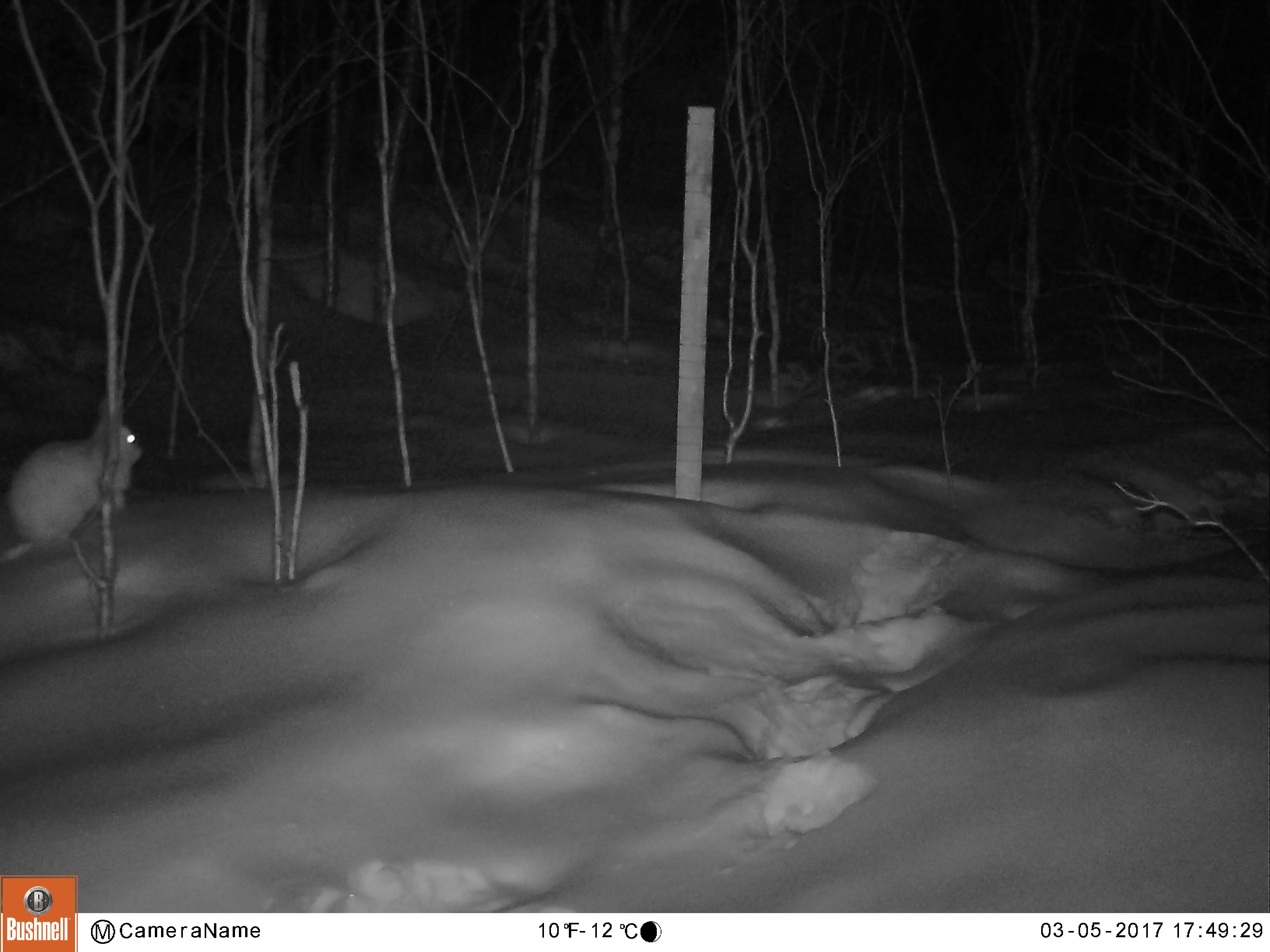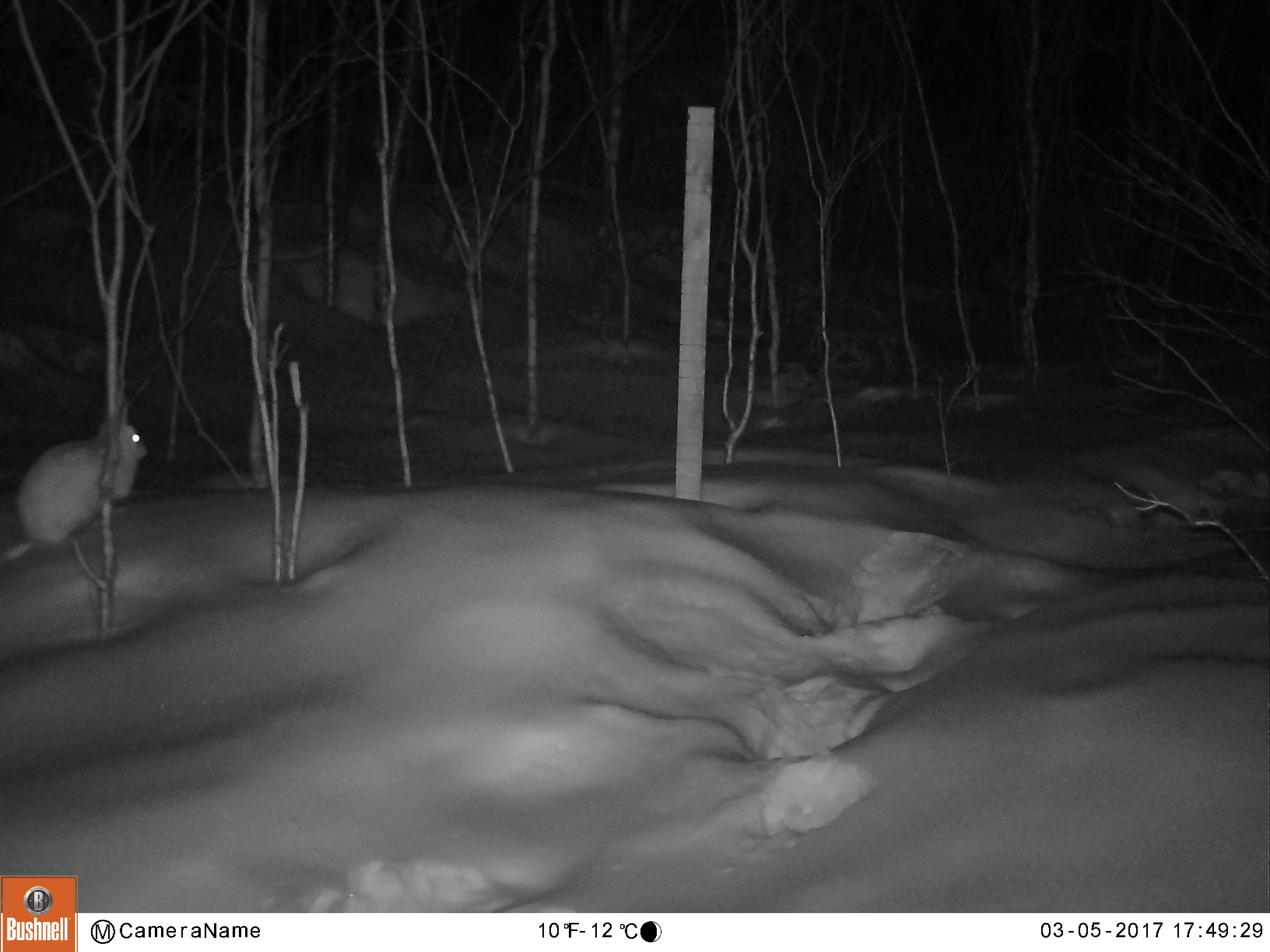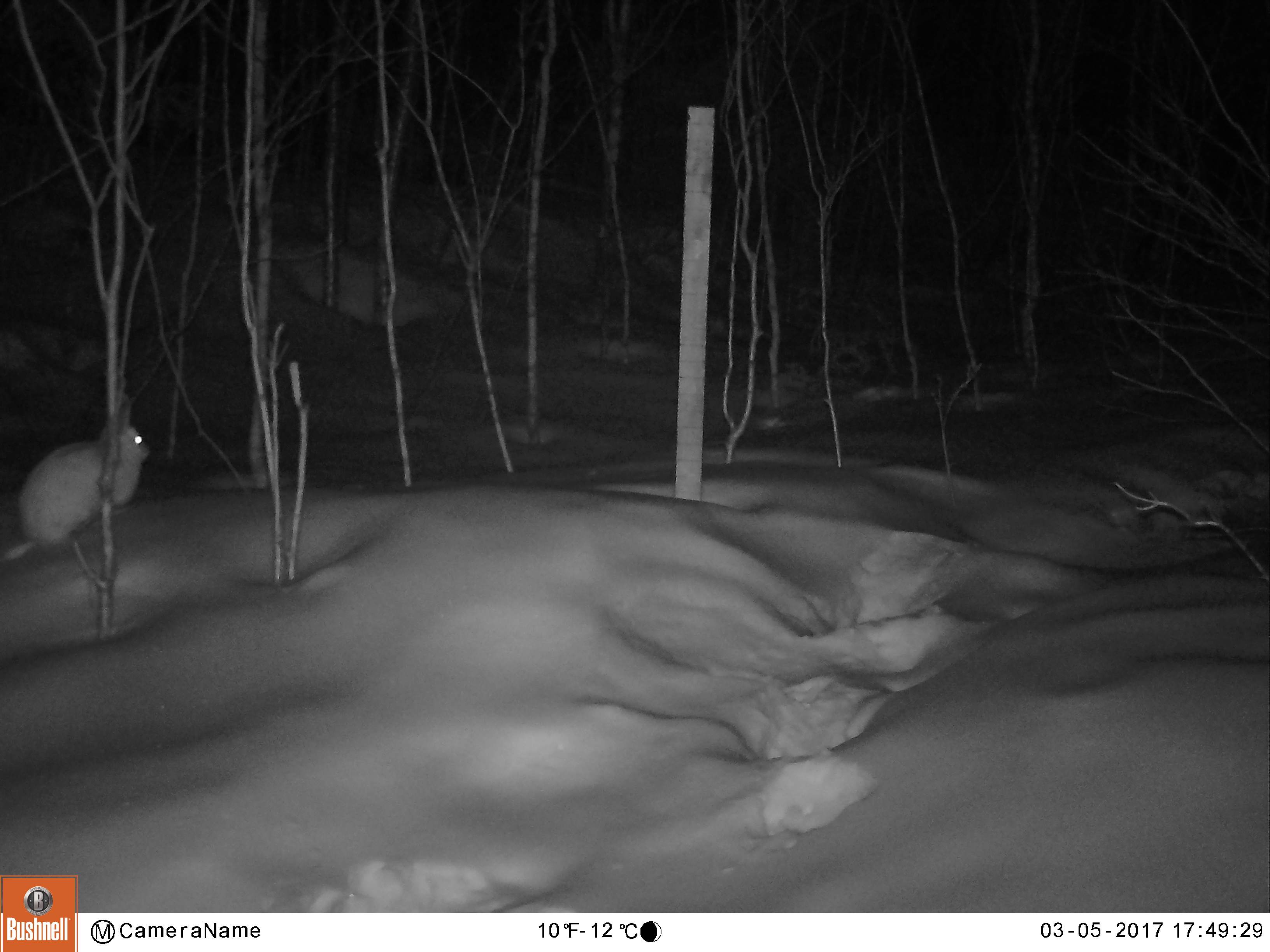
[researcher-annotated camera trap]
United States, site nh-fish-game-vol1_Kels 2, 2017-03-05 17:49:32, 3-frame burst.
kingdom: Animalia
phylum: Chordata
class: Mammalia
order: Lagomorpha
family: Leporidae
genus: Lepus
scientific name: Lepus americanus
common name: snowshoe hare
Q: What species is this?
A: Snowshoe hare (Lepus americanus).